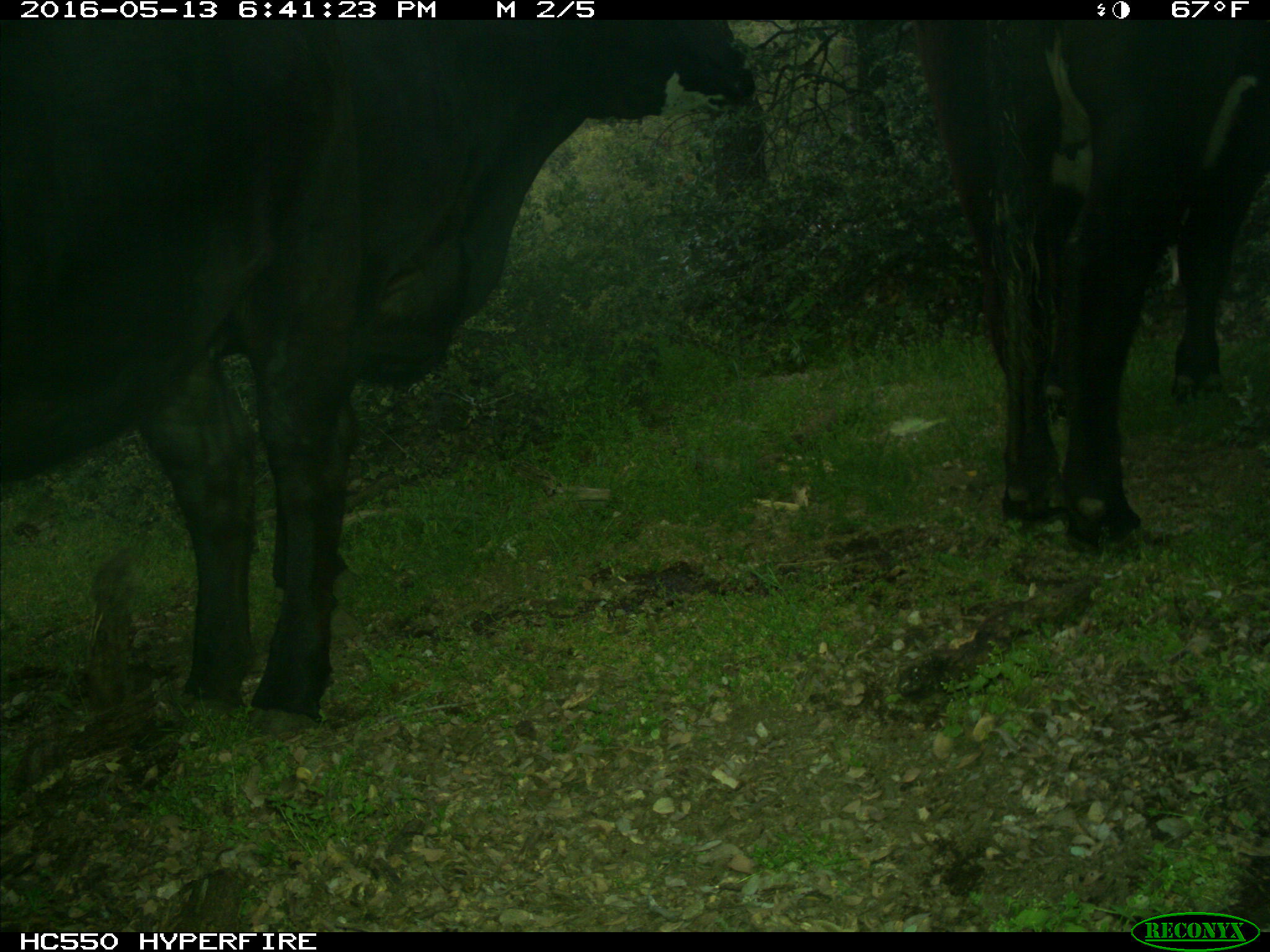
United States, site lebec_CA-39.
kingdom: Animalia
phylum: Chordata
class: Mammalia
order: Artiodactyla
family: Bovidae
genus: Bos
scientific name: Bos taurus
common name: domestic cow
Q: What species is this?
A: Bos taurus (domestic cow).